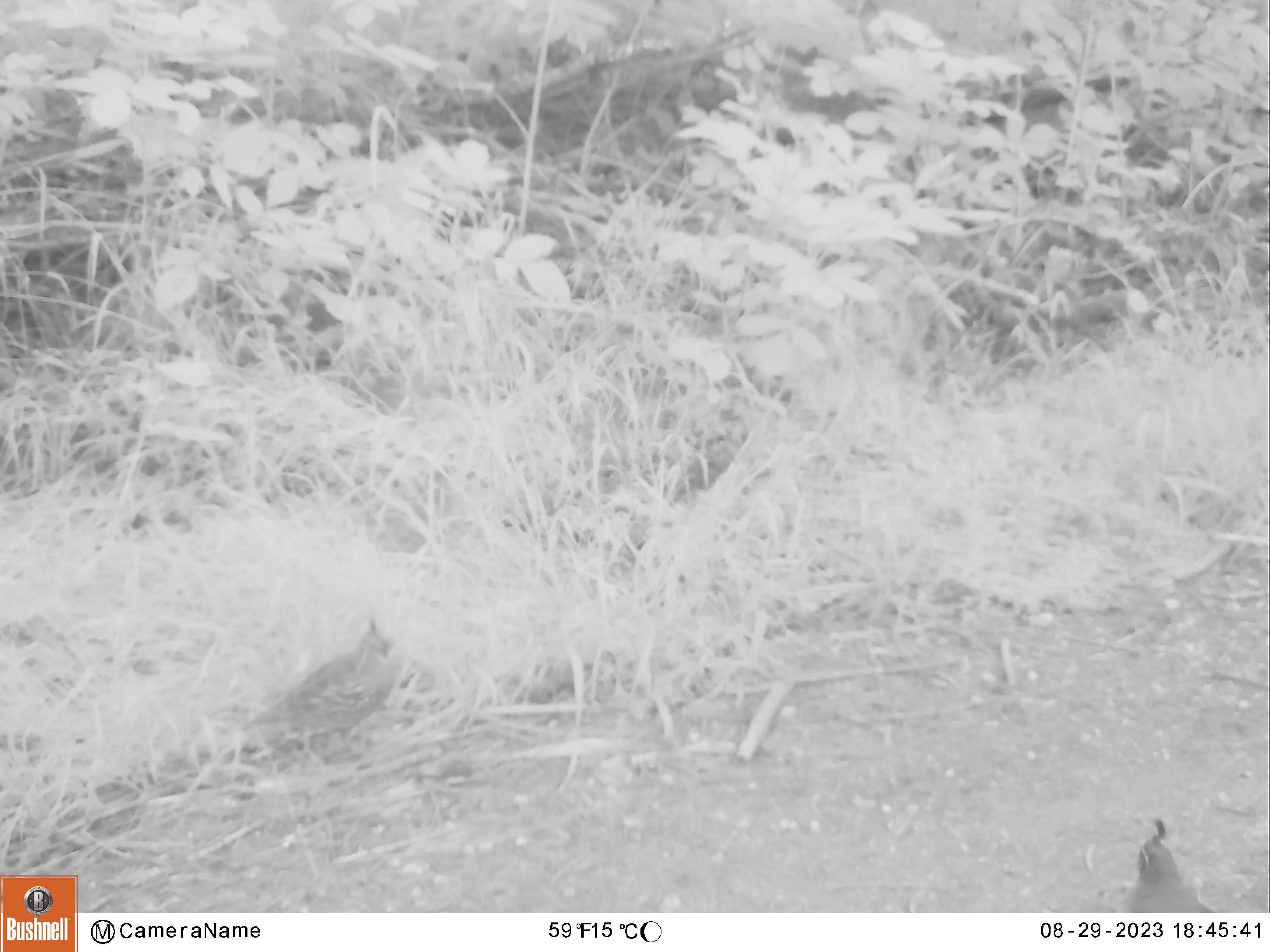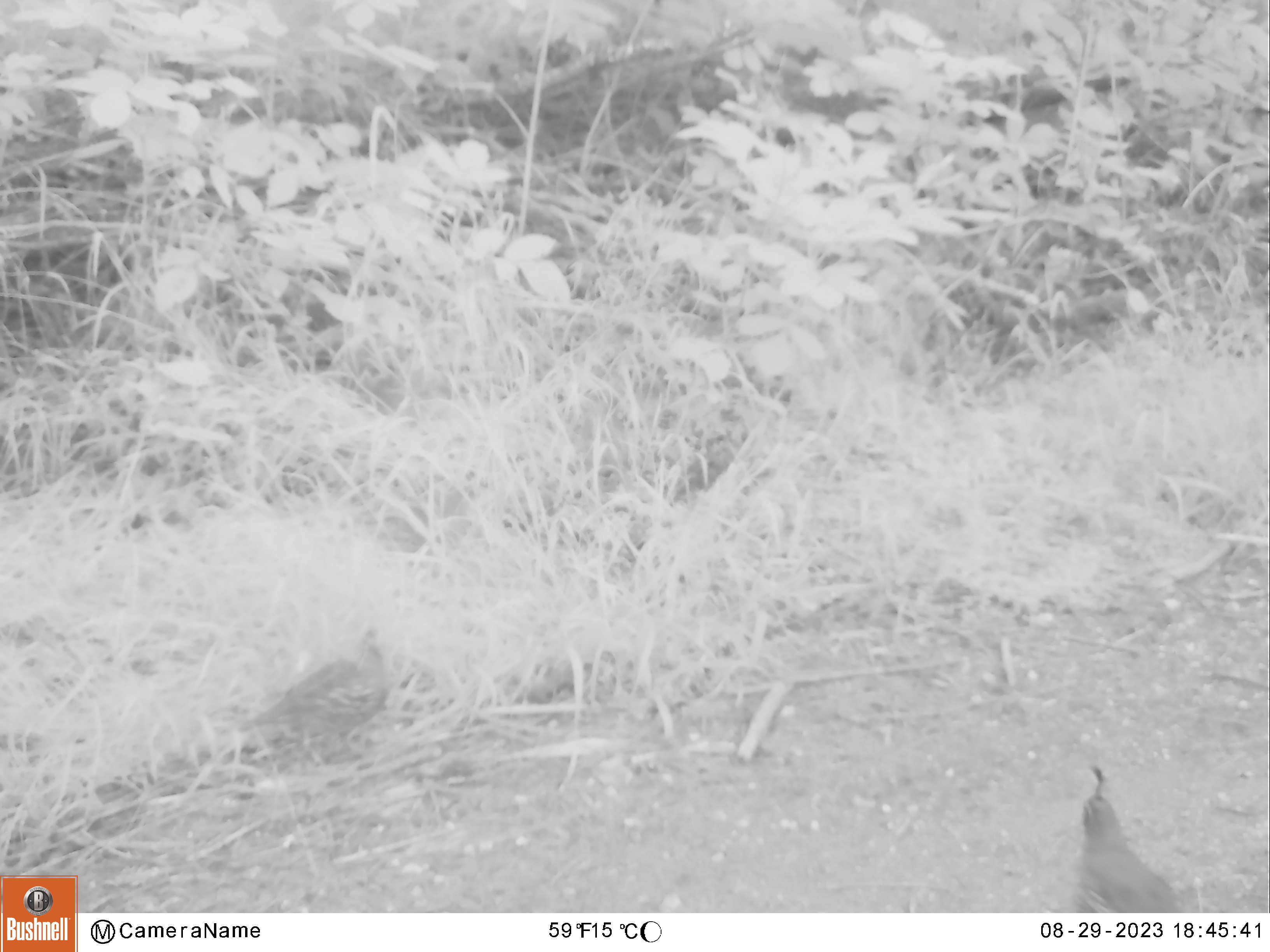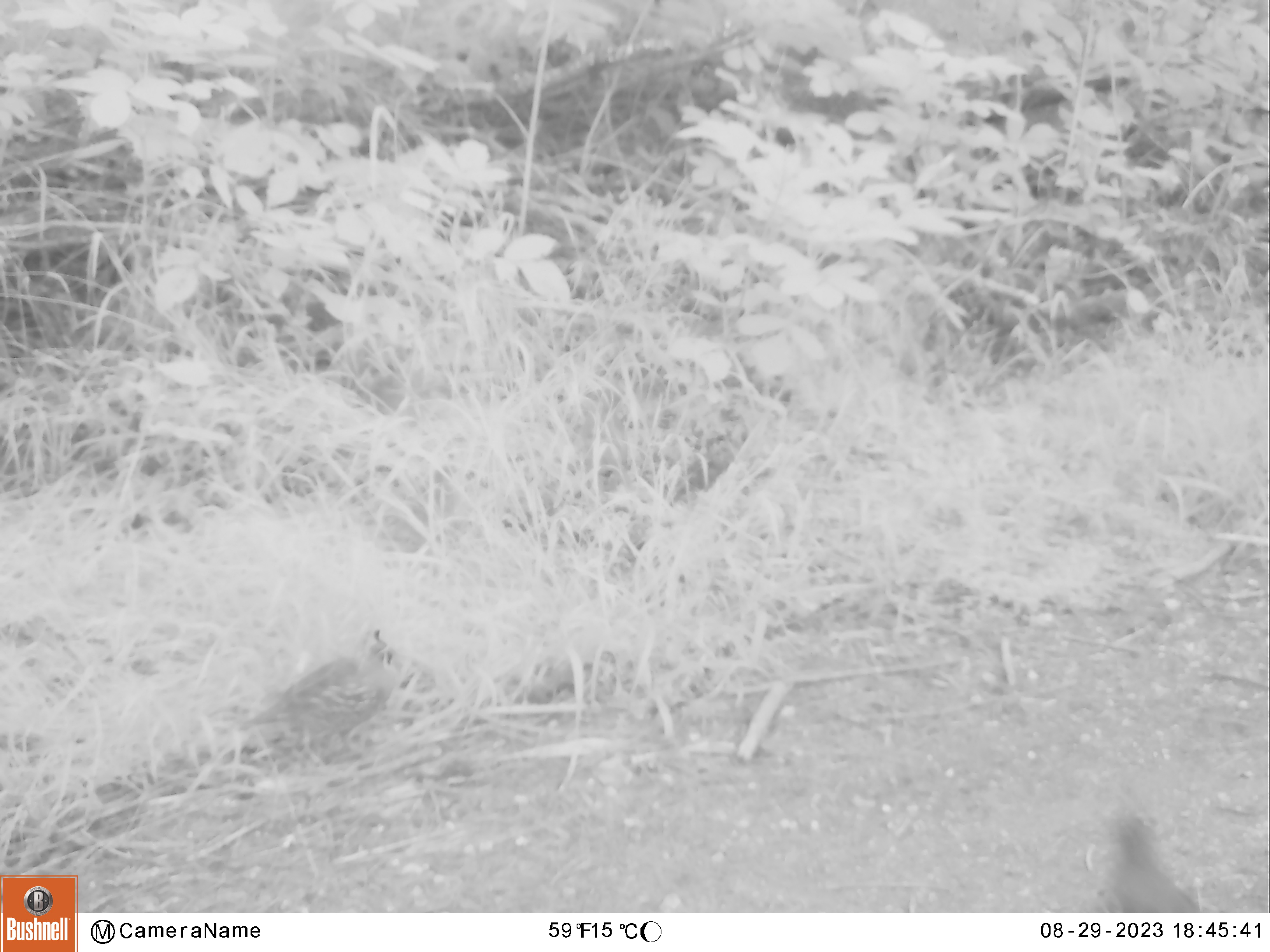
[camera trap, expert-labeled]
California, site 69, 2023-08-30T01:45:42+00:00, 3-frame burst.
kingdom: Animalia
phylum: Chordata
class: Aves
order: Galliformes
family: Odontophoridae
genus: Callipepla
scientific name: Callipepla californica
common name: california quail